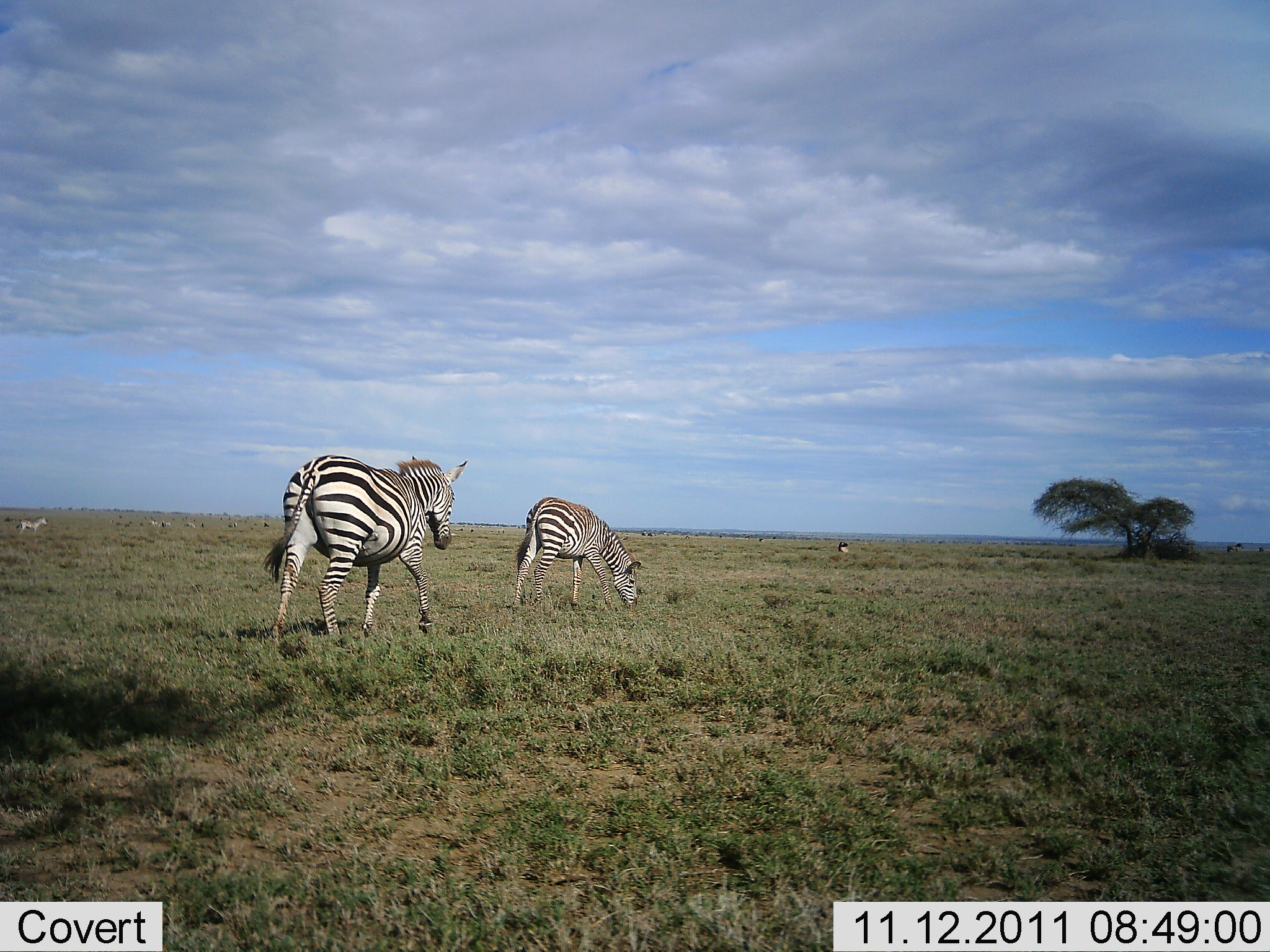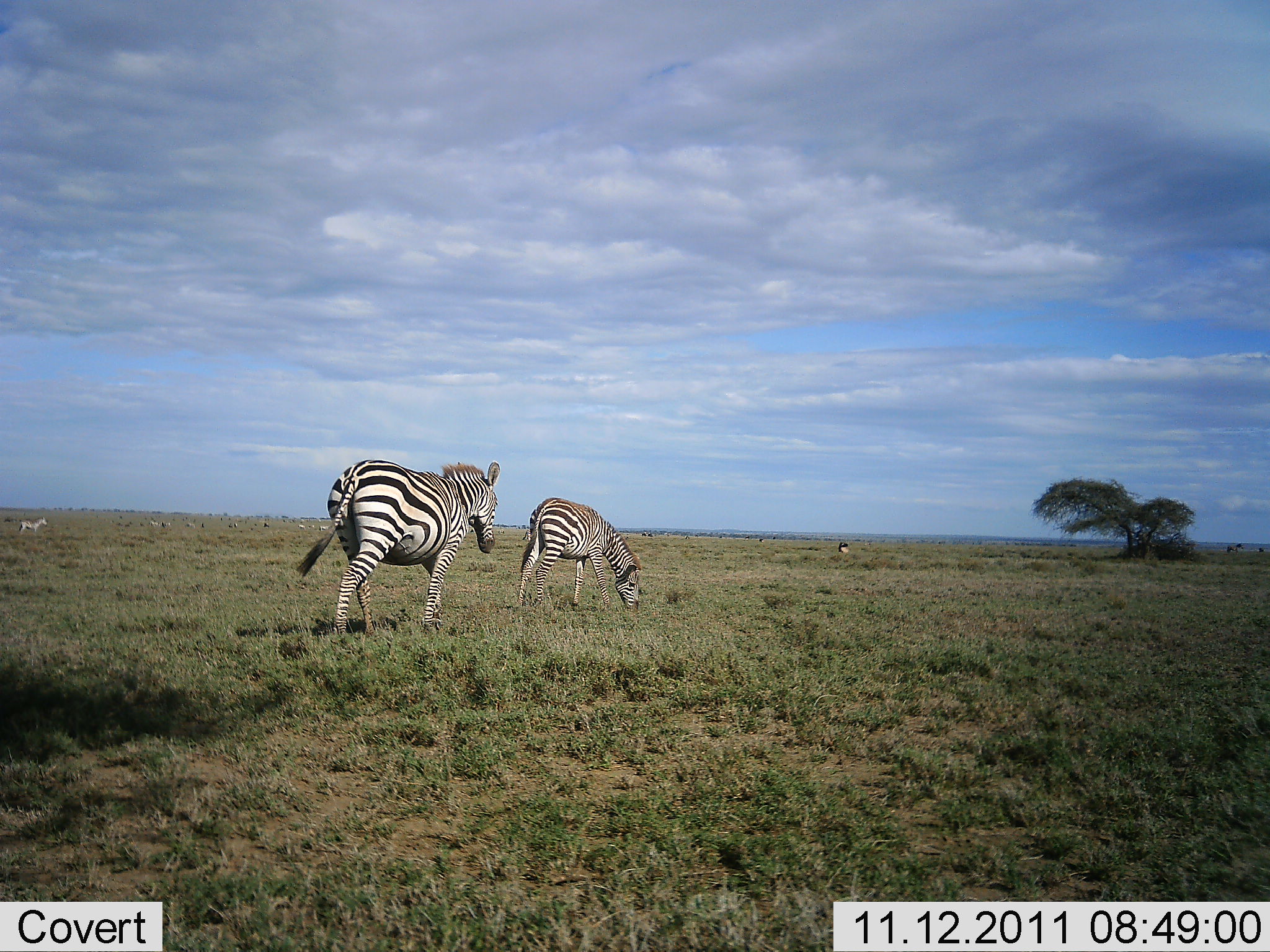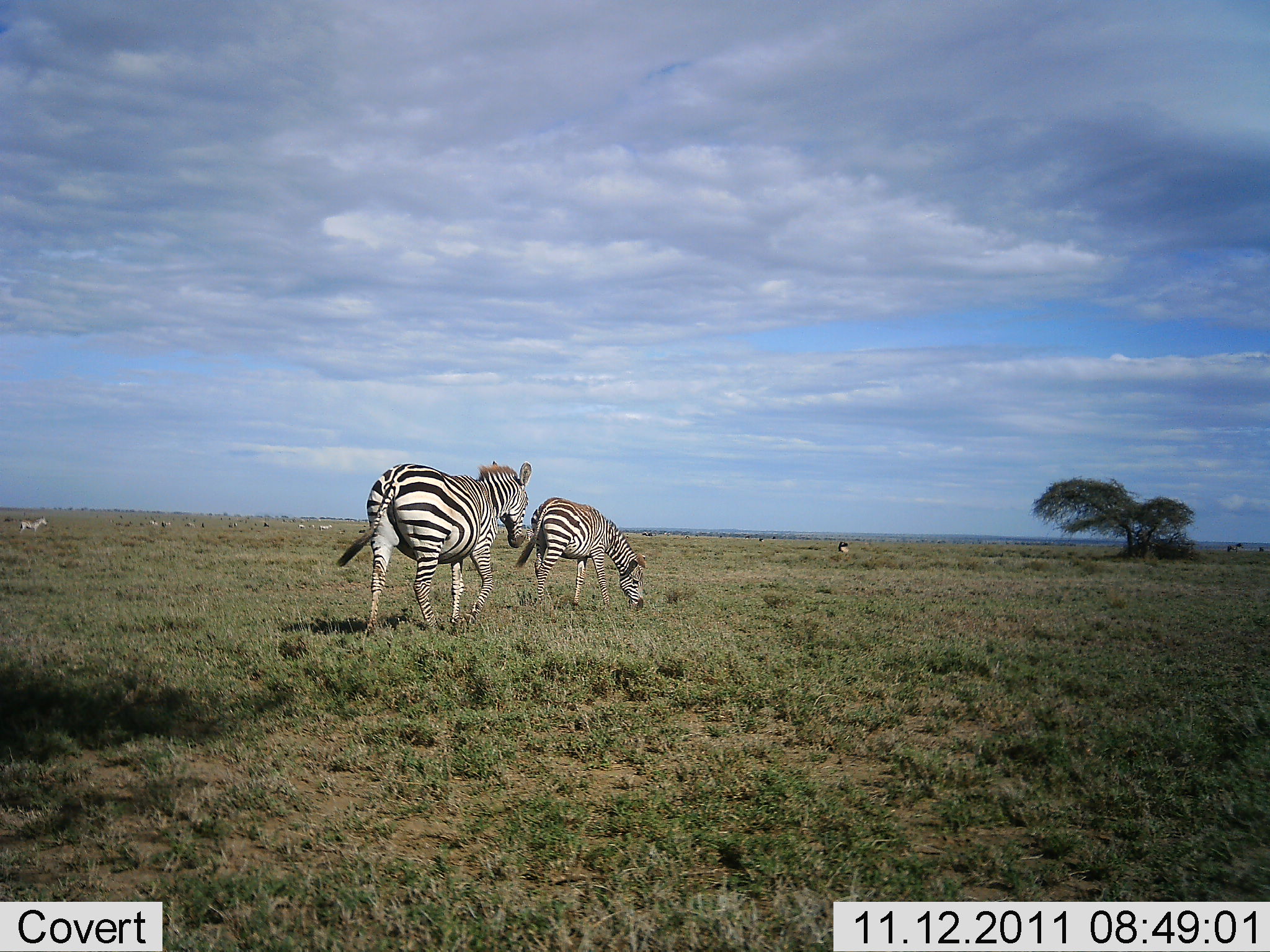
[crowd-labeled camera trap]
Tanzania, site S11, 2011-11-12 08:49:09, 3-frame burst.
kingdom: Animalia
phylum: Chordata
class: Mammalia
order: Perissodactyla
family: Equidae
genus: Equus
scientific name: Equus quagga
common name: plains zebra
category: zebra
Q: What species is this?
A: Zebra (plains zebra) (Equus quagga).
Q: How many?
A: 3.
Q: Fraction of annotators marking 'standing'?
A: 43%.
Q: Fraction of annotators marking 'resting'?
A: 0%.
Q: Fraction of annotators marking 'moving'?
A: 64%.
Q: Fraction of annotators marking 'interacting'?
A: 0%.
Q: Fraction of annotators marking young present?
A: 0%.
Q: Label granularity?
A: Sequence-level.